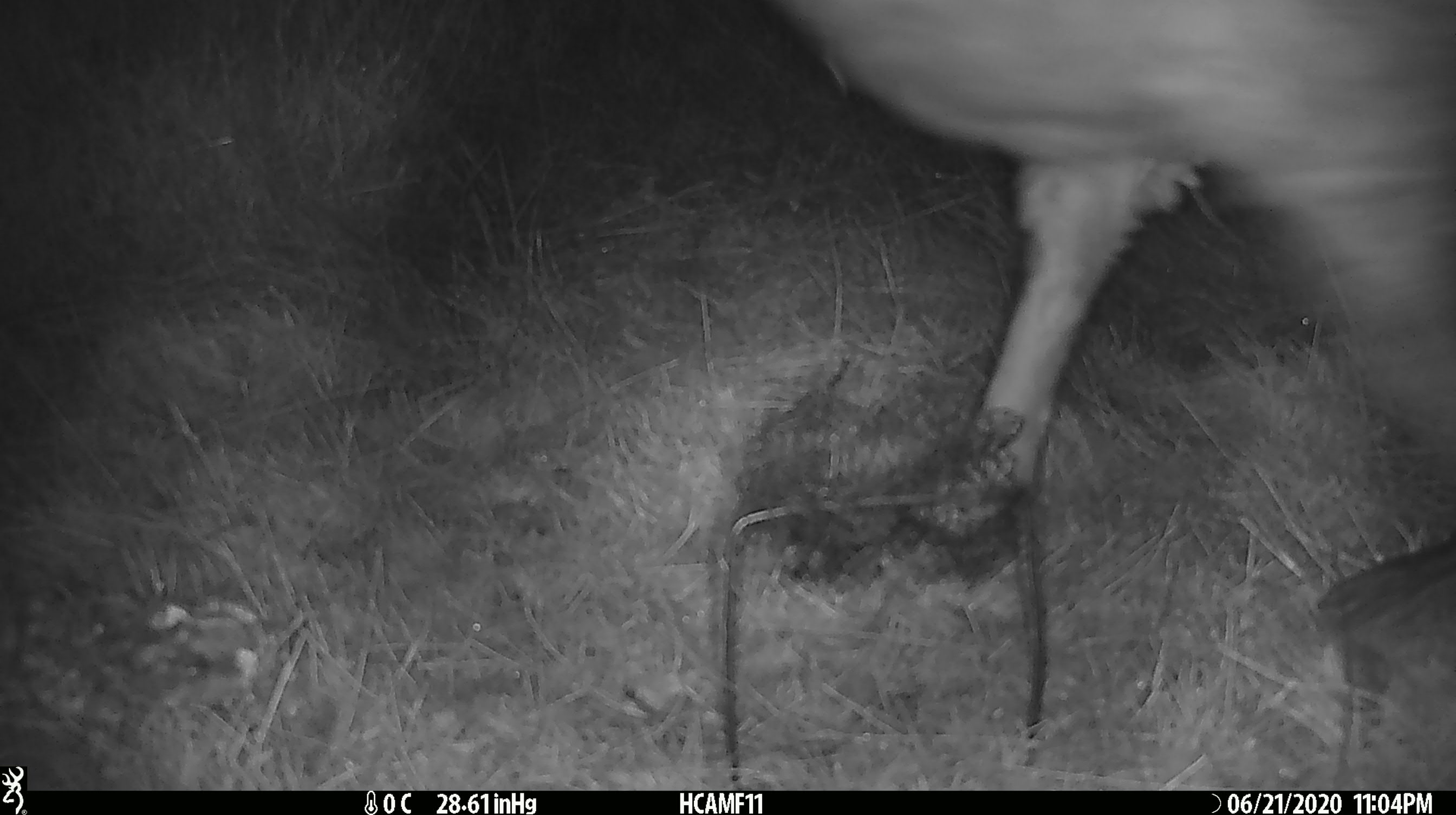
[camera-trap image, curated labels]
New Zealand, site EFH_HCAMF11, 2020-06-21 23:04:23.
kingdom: Animalia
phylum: Chordata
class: Mammalia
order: Artiodactyla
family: Bovidae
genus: Ovis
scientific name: Ovis aries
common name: domestic sheep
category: sheep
Sheep (domestic sheep) (Ovis aries).